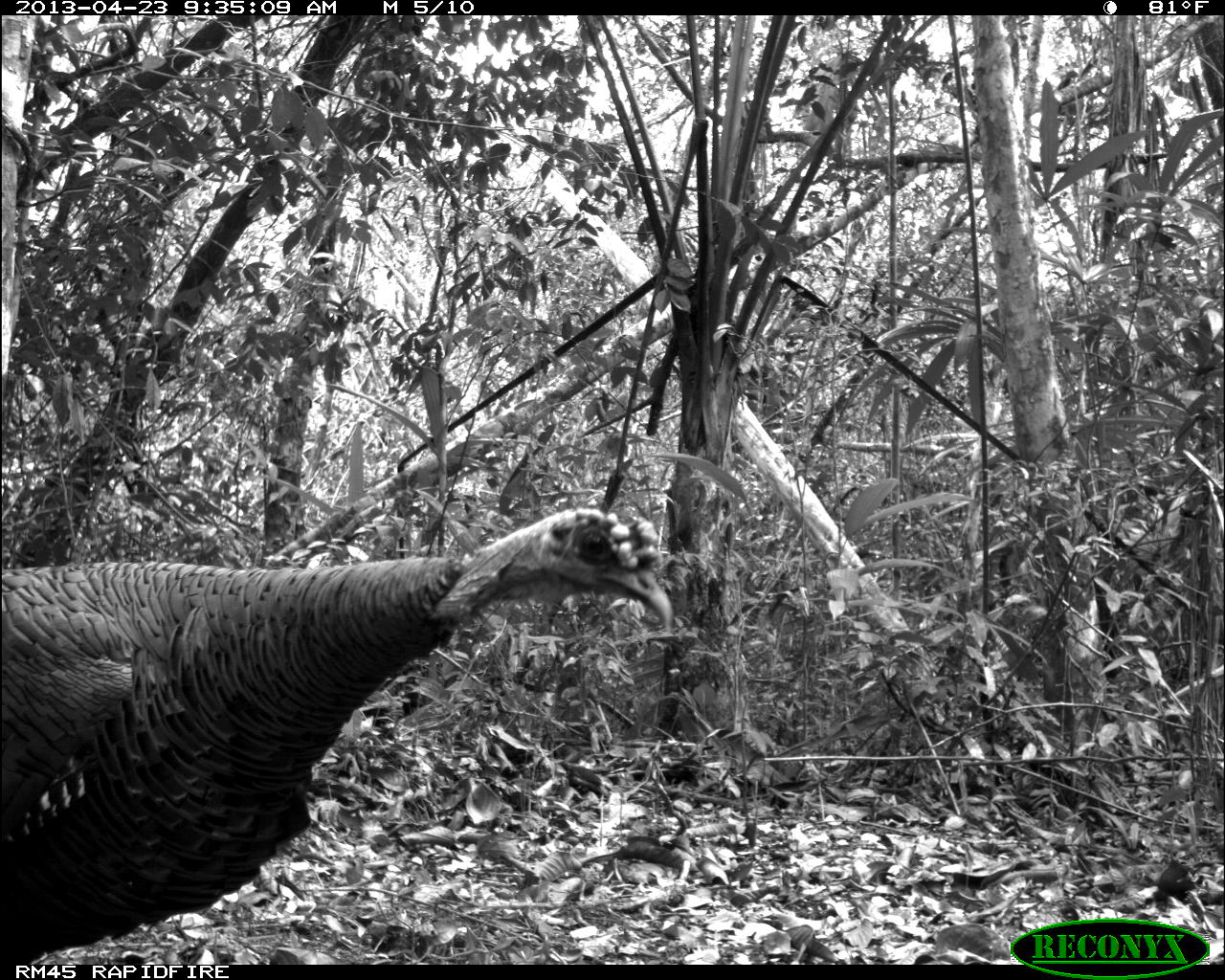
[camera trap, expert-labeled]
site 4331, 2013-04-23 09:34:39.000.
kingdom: Animalia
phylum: Chordata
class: Aves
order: Galliformes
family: Phasianidae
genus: Meleagris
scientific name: Meleagris ocellata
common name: ocellated turkey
Meleagris ocellata (ocellated turkey), count 2.